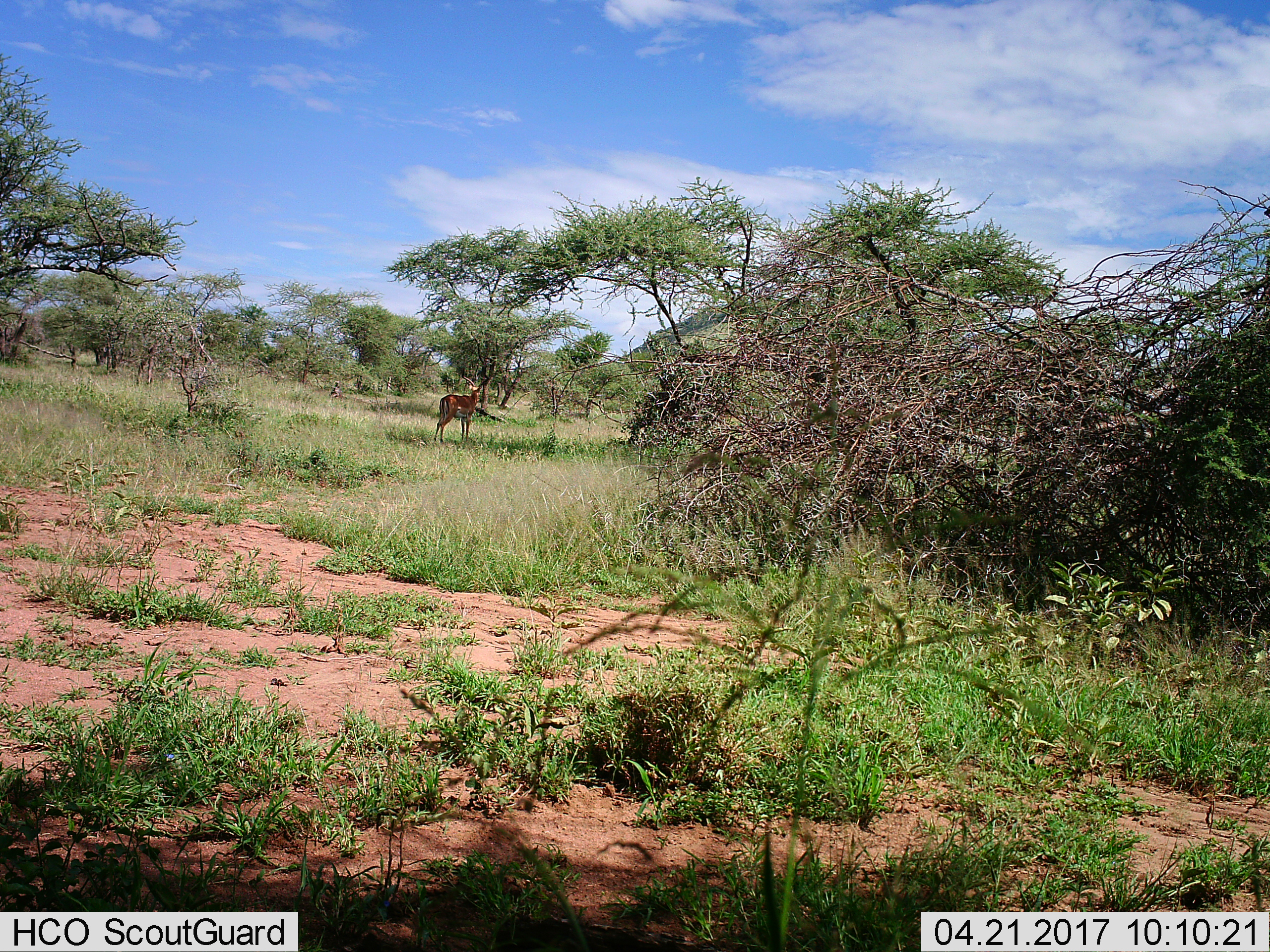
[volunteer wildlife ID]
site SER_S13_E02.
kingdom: Animalia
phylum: Chordata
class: Mammalia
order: Artiodactyla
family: Bovidae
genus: Aepyceros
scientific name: Aepyceros melampus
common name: impala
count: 1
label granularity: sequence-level